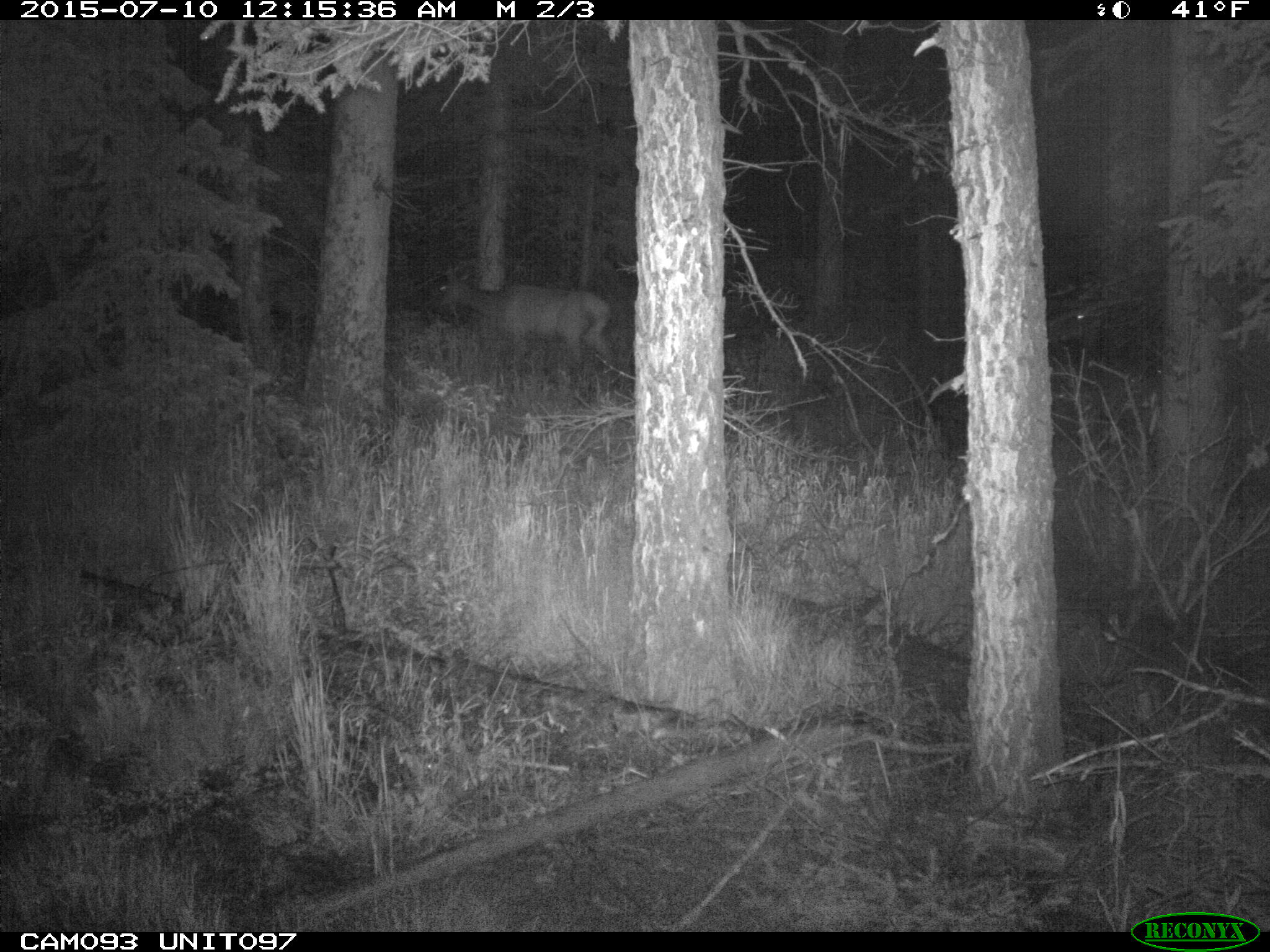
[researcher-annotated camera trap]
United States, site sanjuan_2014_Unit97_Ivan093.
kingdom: Animalia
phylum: Chordata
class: Mammalia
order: Artiodactyla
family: Cervidae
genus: Cervus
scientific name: Cervus elaphus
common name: red deer